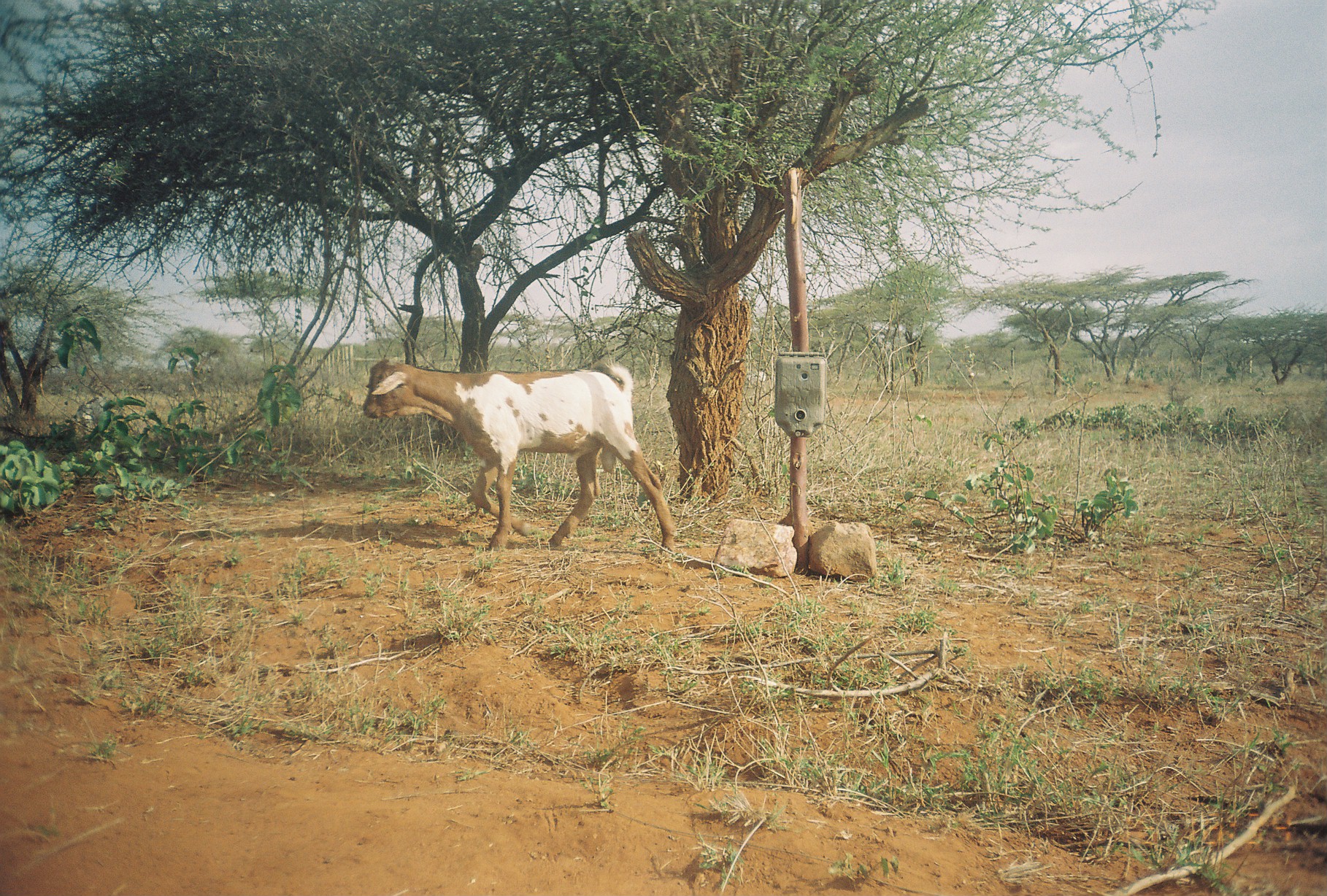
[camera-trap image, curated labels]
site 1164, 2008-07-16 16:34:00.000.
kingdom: Animalia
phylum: Chordata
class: Mammalia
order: Artiodactyla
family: Bovidae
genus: Capra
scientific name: Capra aegagrus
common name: wild goat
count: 1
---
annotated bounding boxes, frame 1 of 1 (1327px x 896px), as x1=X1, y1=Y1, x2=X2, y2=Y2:
capra aegagrus: x1=361, y1=354, x2=681, y2=558